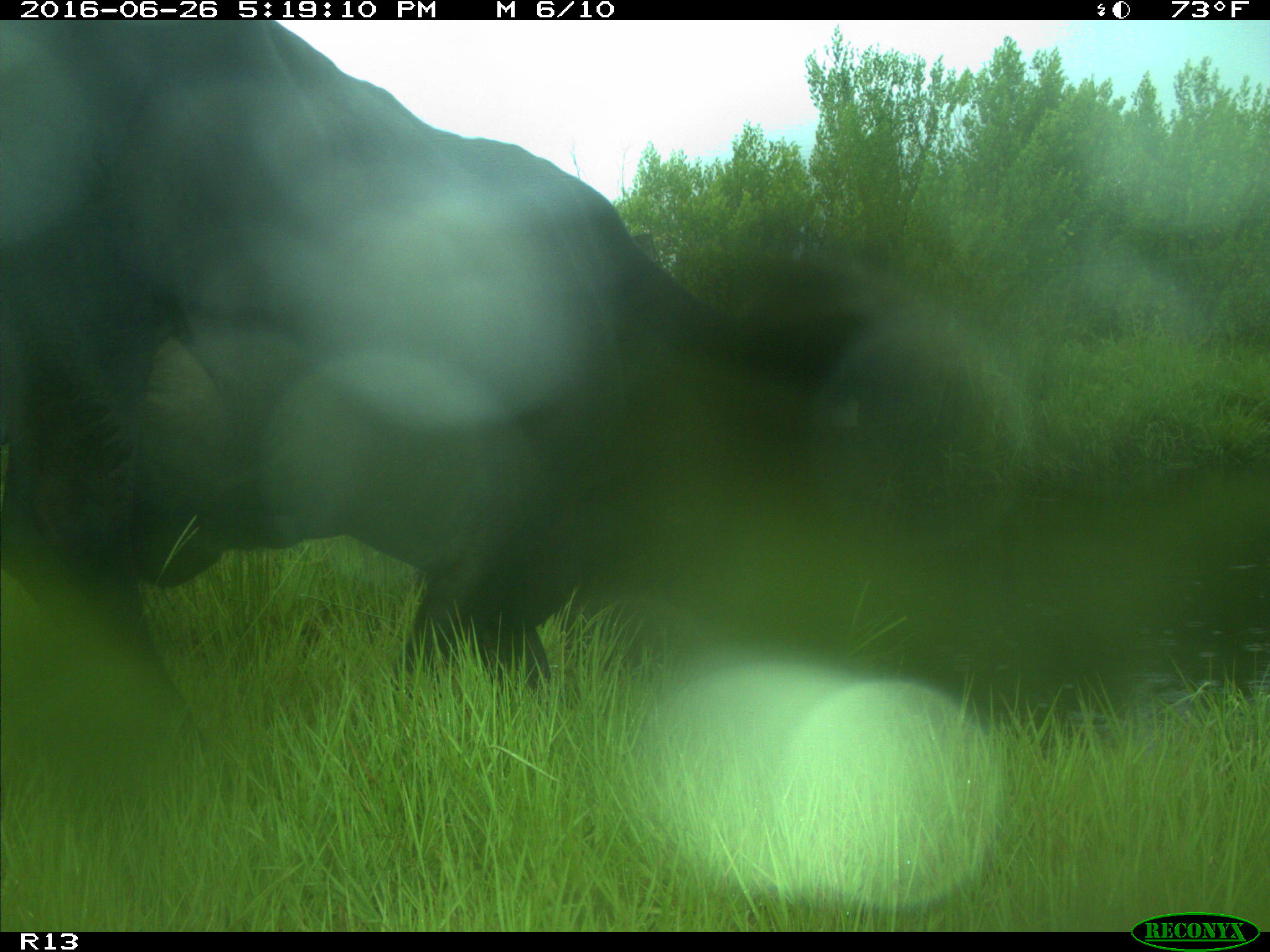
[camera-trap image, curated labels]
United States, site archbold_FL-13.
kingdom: Animalia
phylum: Chordata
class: Mammalia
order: Artiodactyla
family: Bovidae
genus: Bos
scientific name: Bos taurus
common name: domestic cow